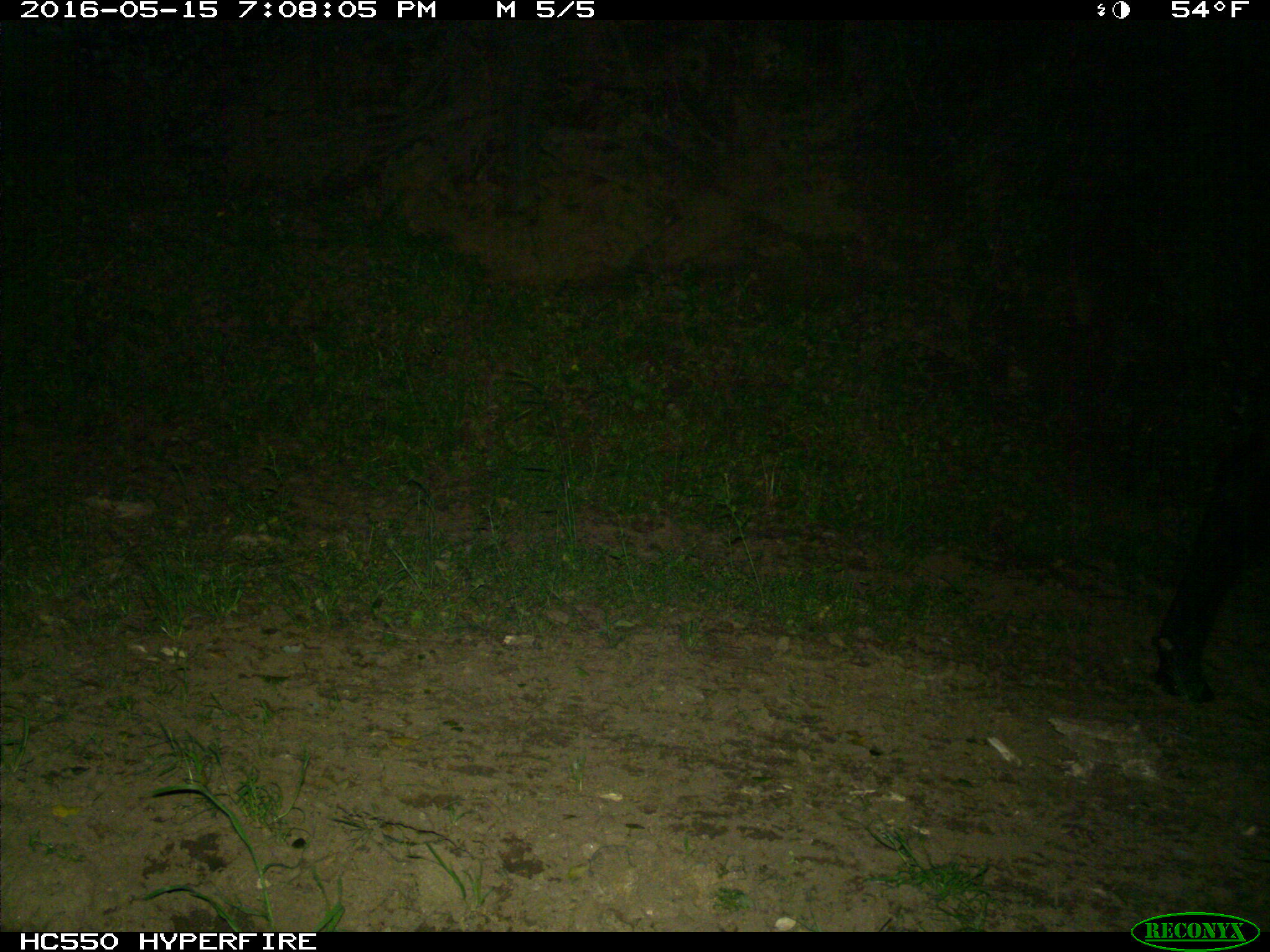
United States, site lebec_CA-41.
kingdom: Animalia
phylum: Chordata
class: Mammalia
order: Artiodactyla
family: Bovidae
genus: Bos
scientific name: Bos taurus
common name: domestic cow